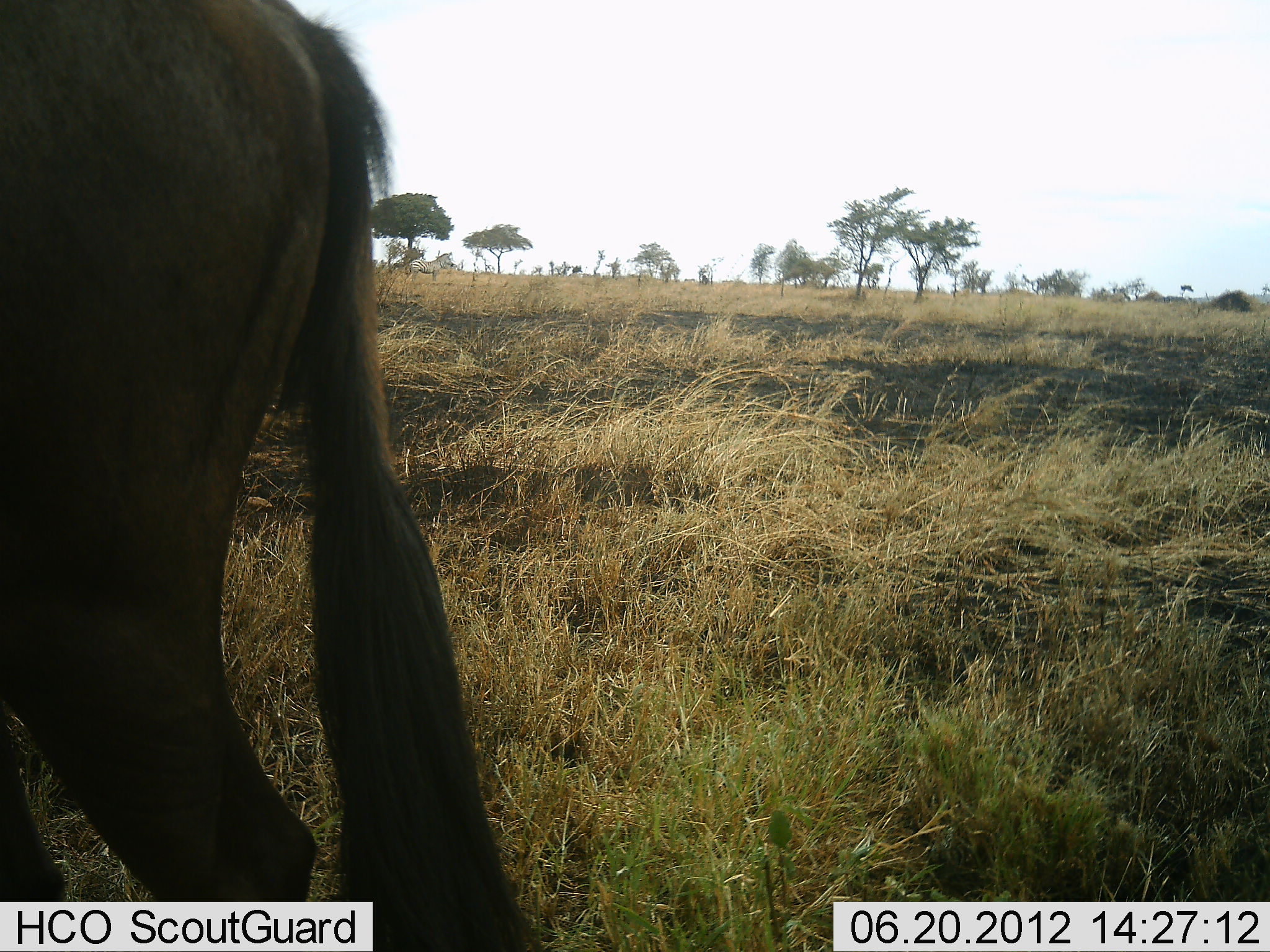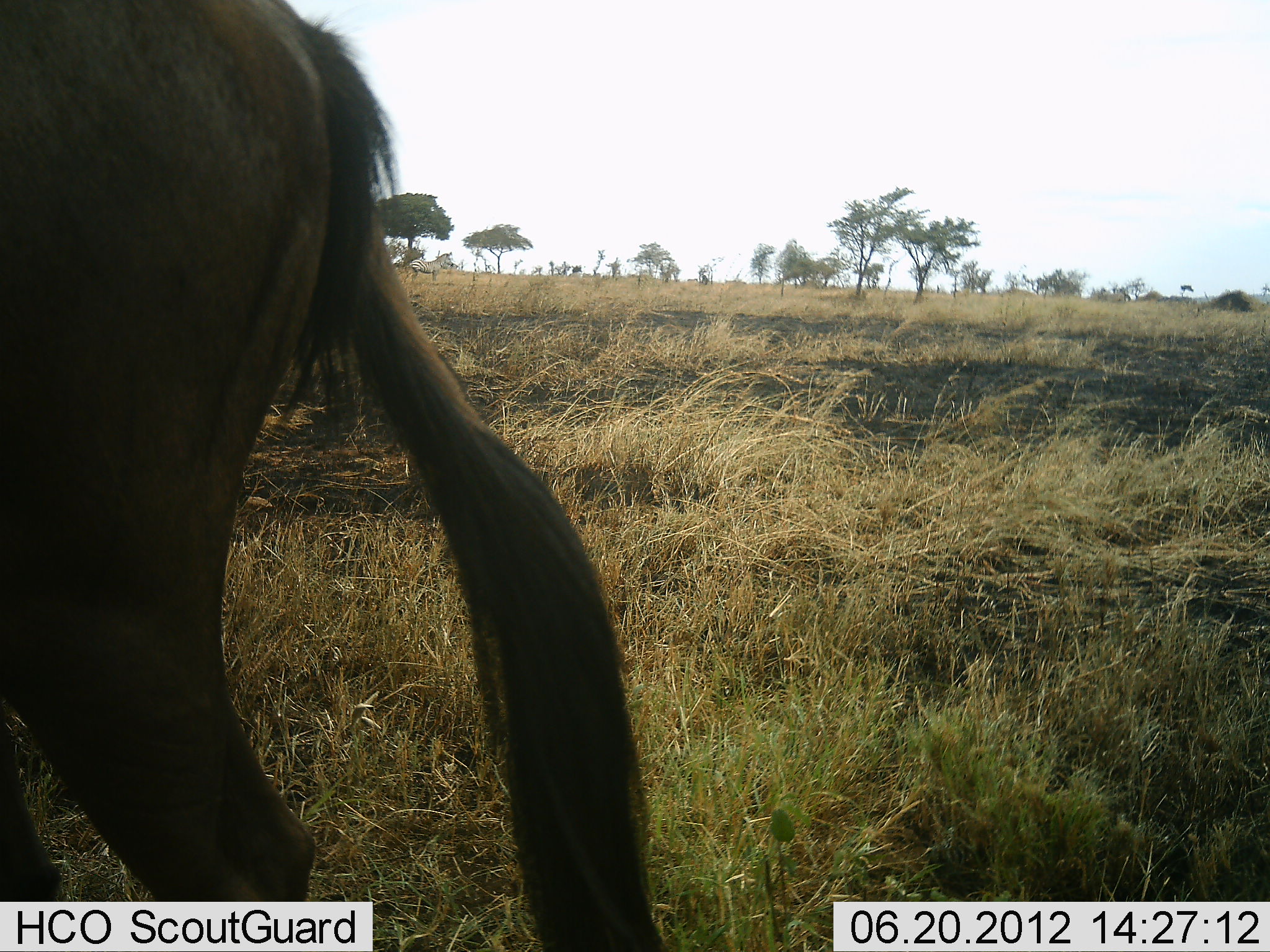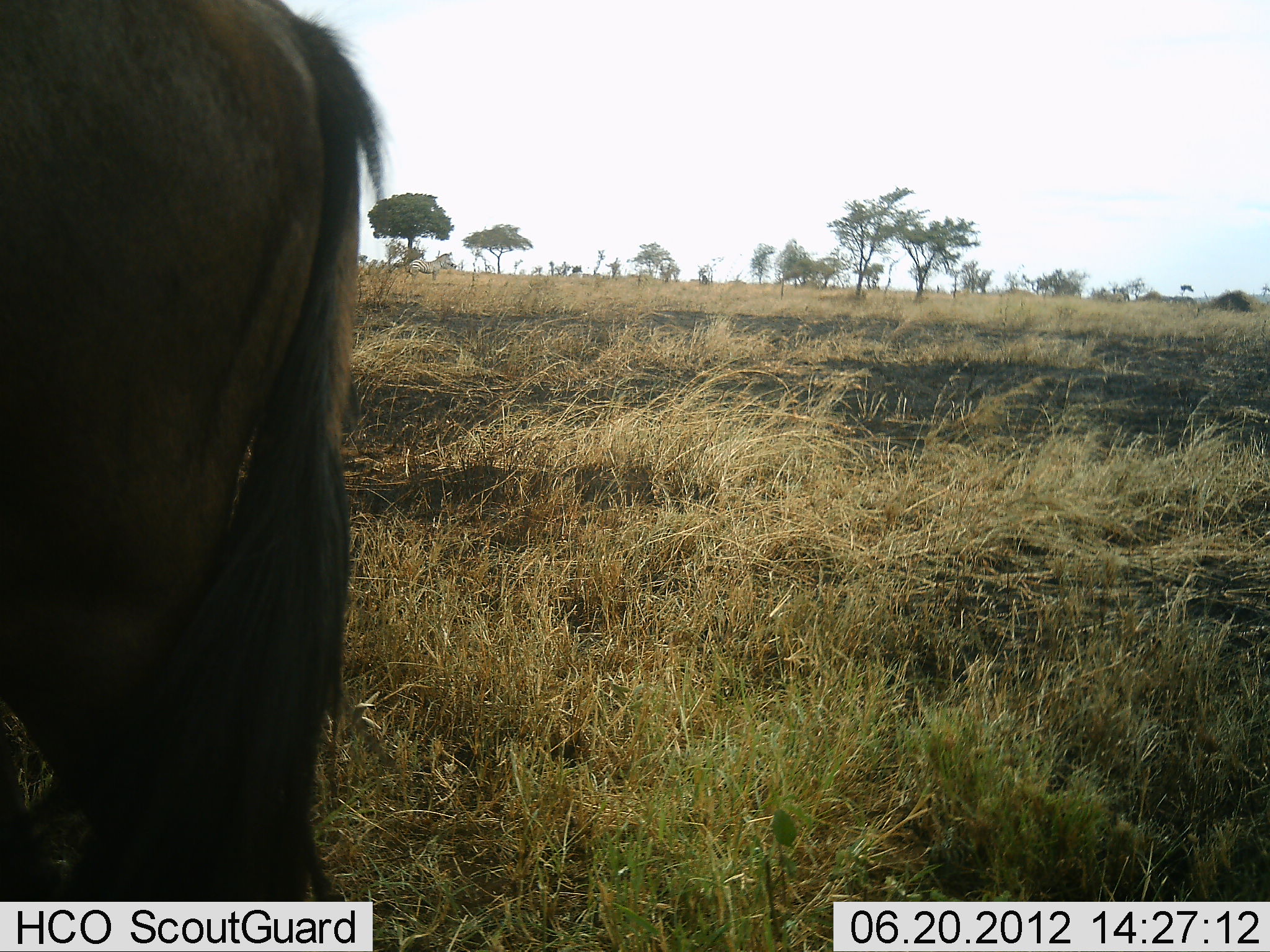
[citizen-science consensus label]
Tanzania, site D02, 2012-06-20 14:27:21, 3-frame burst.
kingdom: Animalia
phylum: Chordata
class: Mammalia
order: Artiodactyla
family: Bovidae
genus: Connochaetes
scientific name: Connochaetes taurinus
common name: blue wildebeest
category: wildebeest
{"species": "wildebeest (blue wildebeest) (Connochaetes taurinus)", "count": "1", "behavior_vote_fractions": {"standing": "90%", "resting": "0%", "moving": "20%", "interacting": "0%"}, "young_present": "0%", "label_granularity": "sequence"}